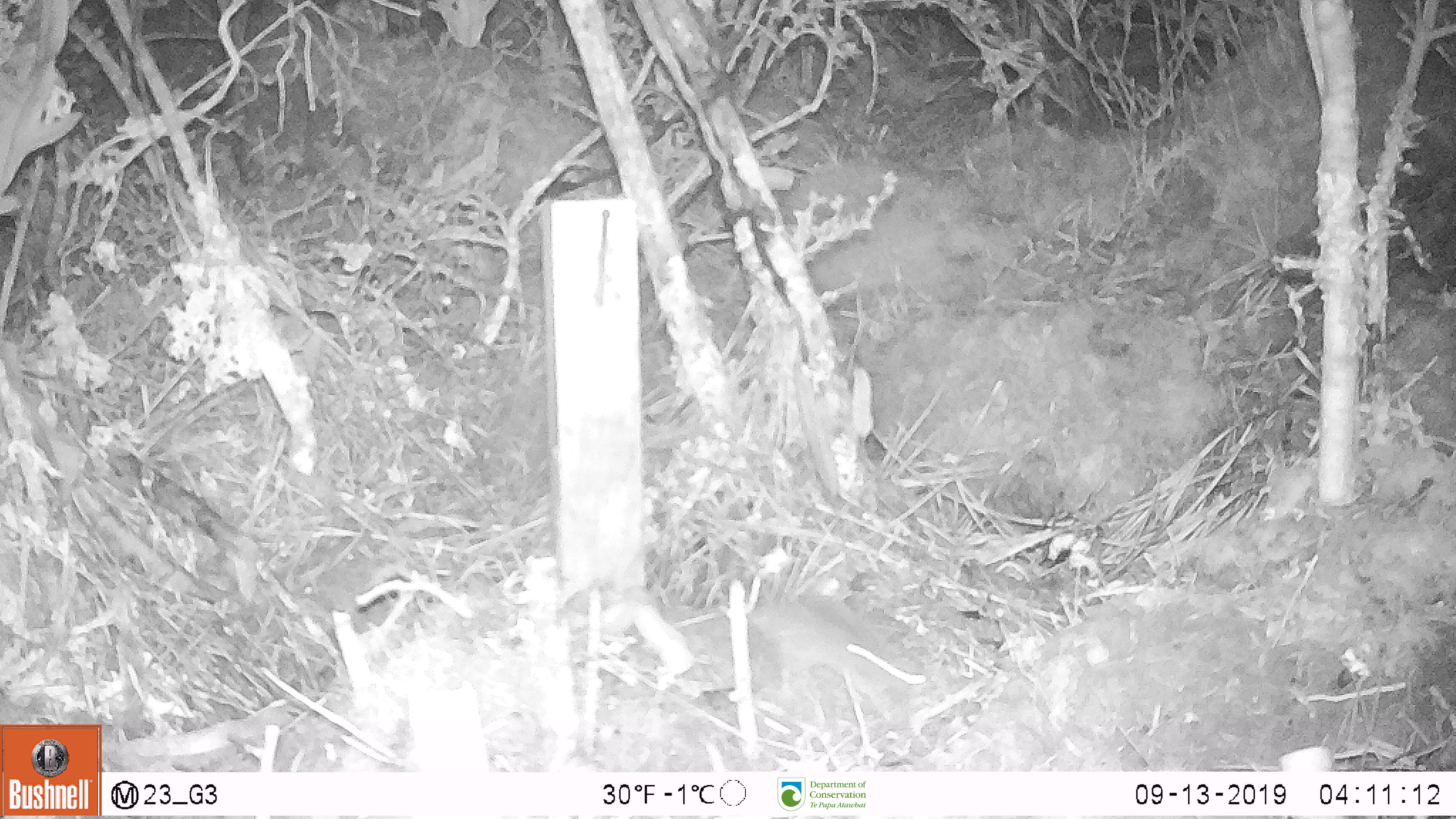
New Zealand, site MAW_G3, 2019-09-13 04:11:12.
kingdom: Animalia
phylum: Chordata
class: Mammalia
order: Rodentia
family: Muridae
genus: Mus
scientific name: Mus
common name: mouse